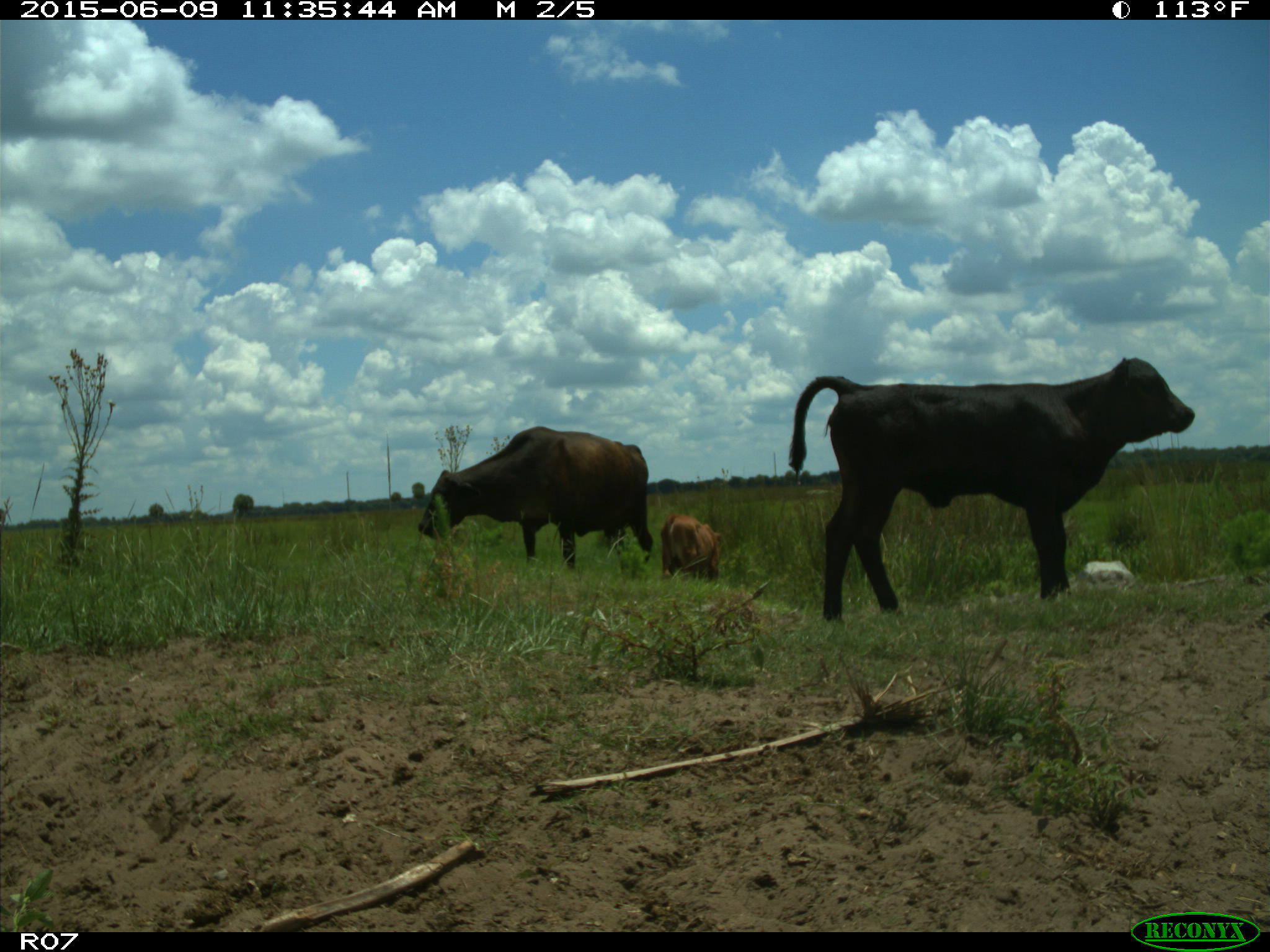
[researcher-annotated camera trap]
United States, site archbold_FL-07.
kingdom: Animalia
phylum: Chordata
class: Mammalia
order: Artiodactyla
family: Bovidae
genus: Bos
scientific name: Bos taurus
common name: domestic cow